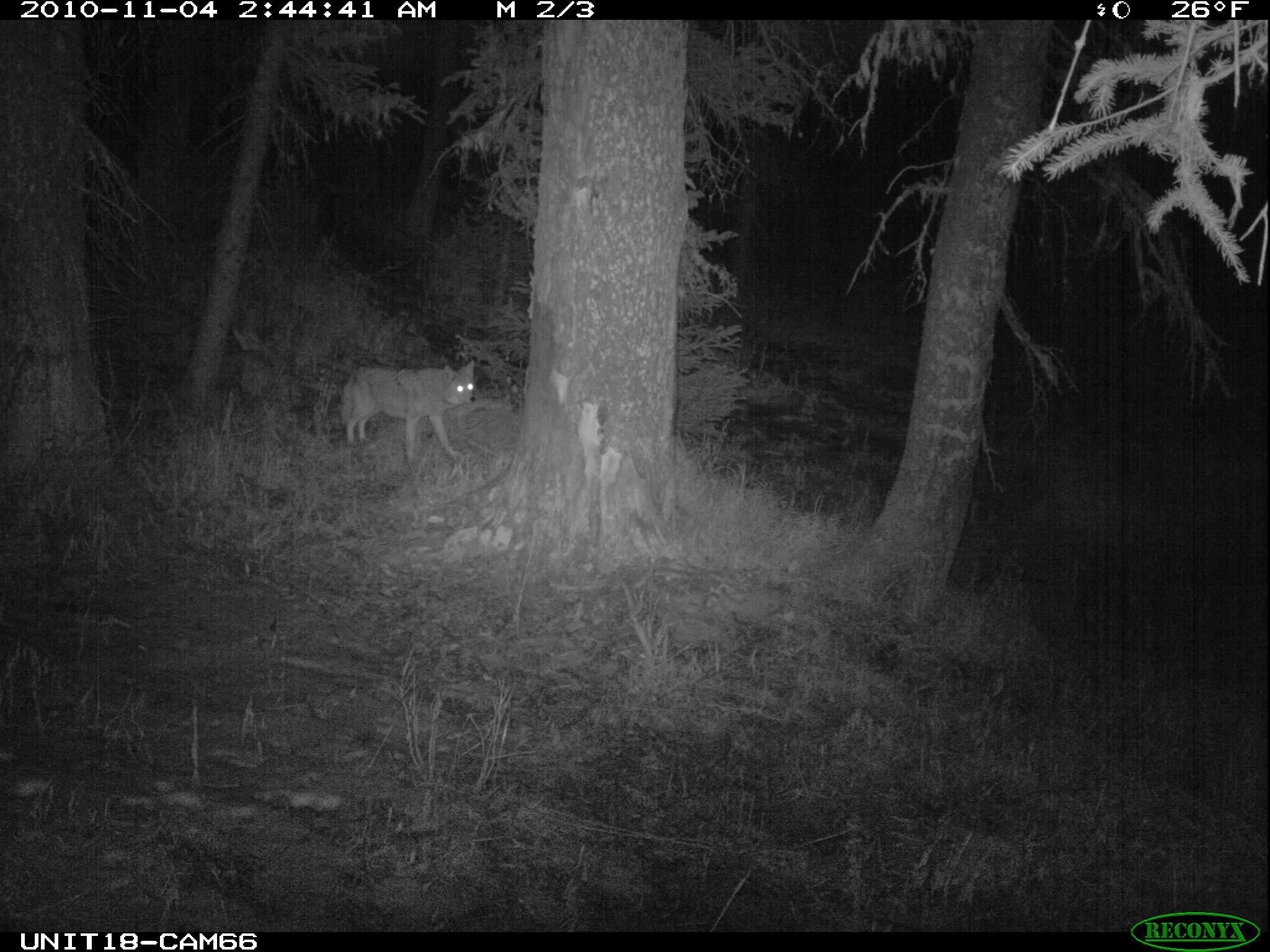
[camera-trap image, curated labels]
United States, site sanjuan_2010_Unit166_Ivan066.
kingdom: Animalia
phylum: Chordata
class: Mammalia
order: Carnivora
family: Canidae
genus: Canis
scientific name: Canis latrans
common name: coyote